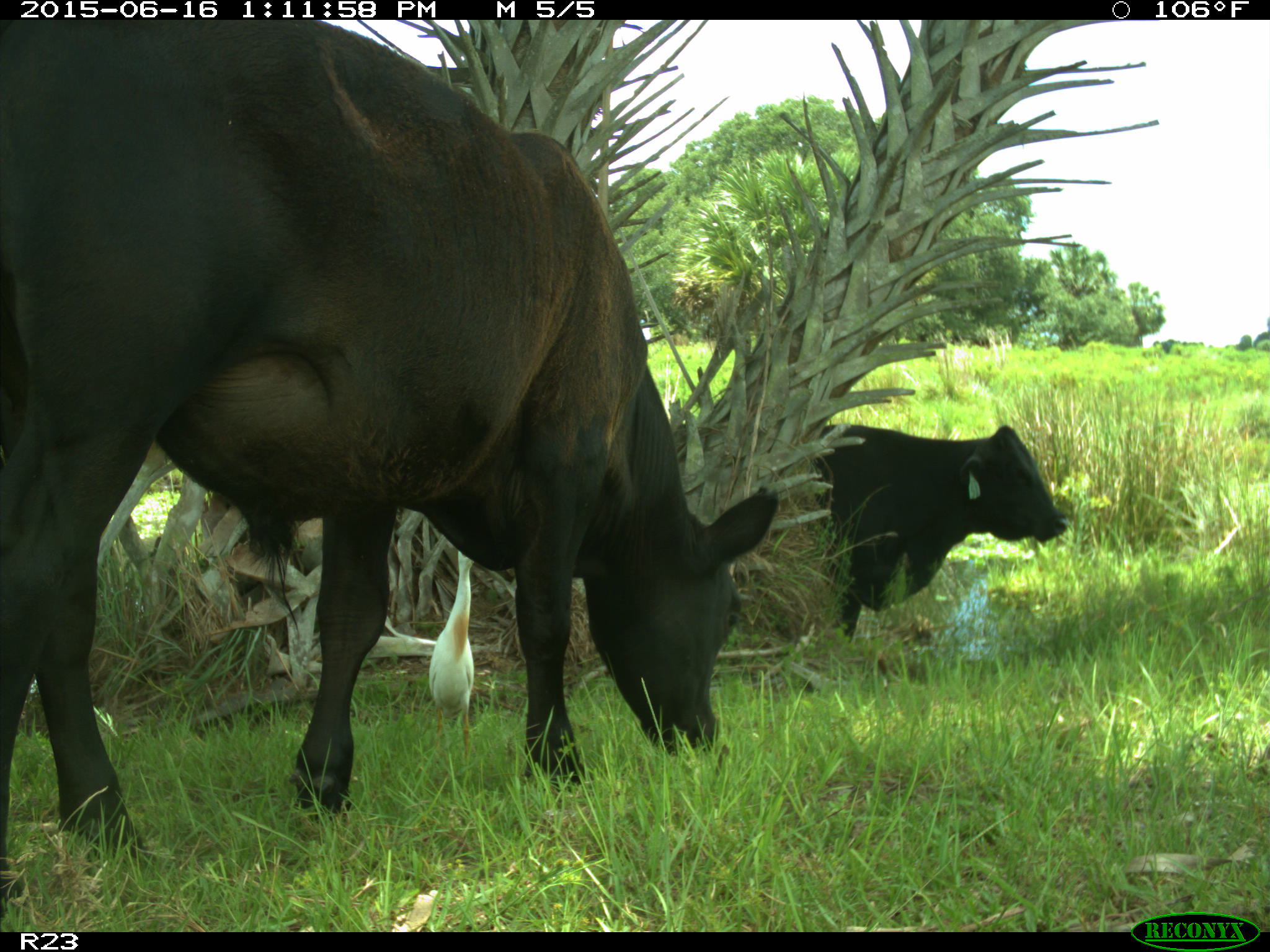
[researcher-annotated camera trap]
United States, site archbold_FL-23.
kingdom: Animalia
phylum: Chordata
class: Mammalia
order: Artiodactyla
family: Bovidae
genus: Bos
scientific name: Bos taurus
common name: domestic cow